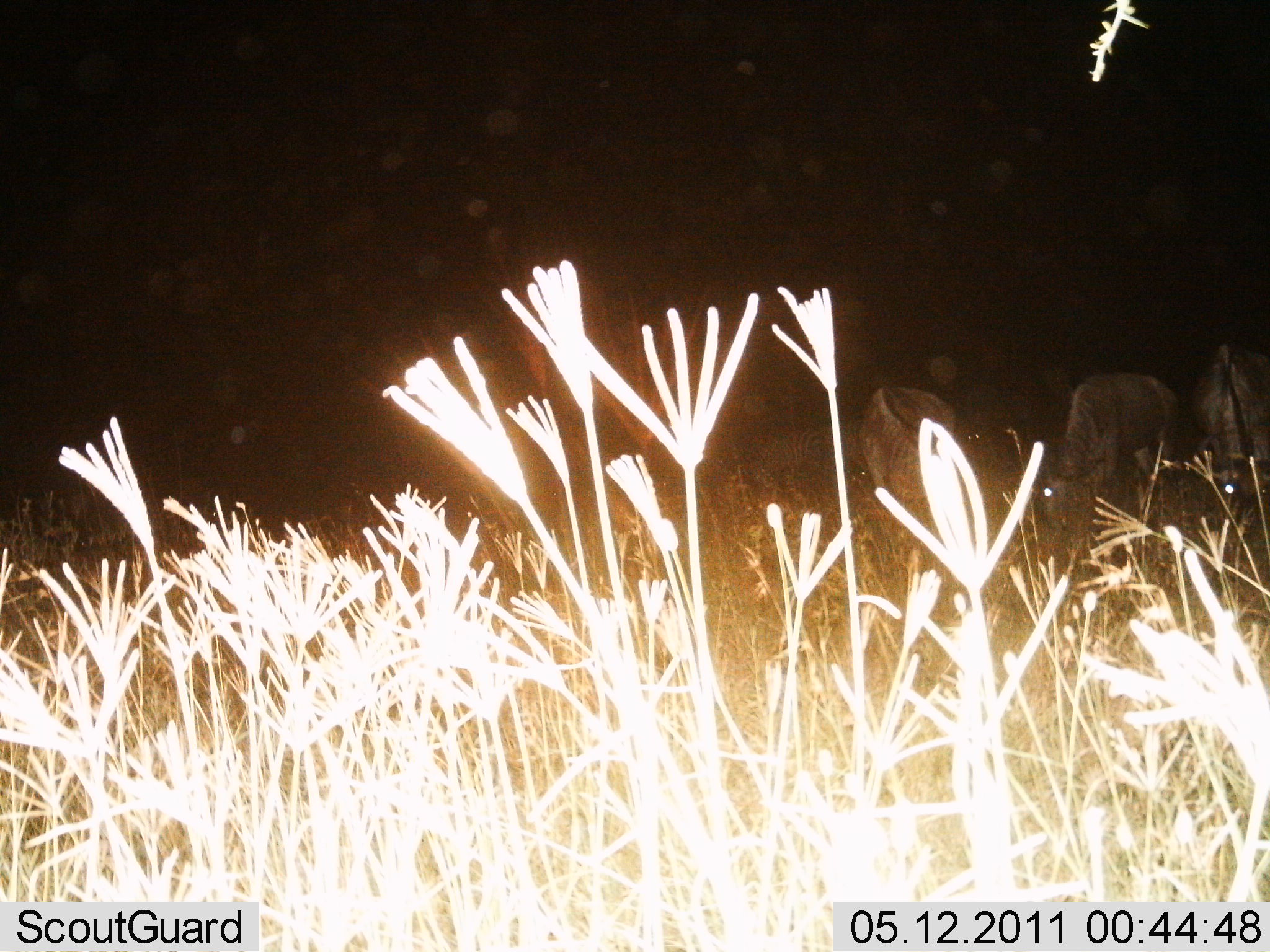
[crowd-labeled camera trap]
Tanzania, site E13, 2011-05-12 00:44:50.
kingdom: Animalia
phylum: Chordata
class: Mammalia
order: Artiodactyla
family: Bovidae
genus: Connochaetes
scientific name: Connochaetes taurinus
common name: blue wildebeest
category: wildebeest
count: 3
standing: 10%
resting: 0%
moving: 0%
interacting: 0%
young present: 0%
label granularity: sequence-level